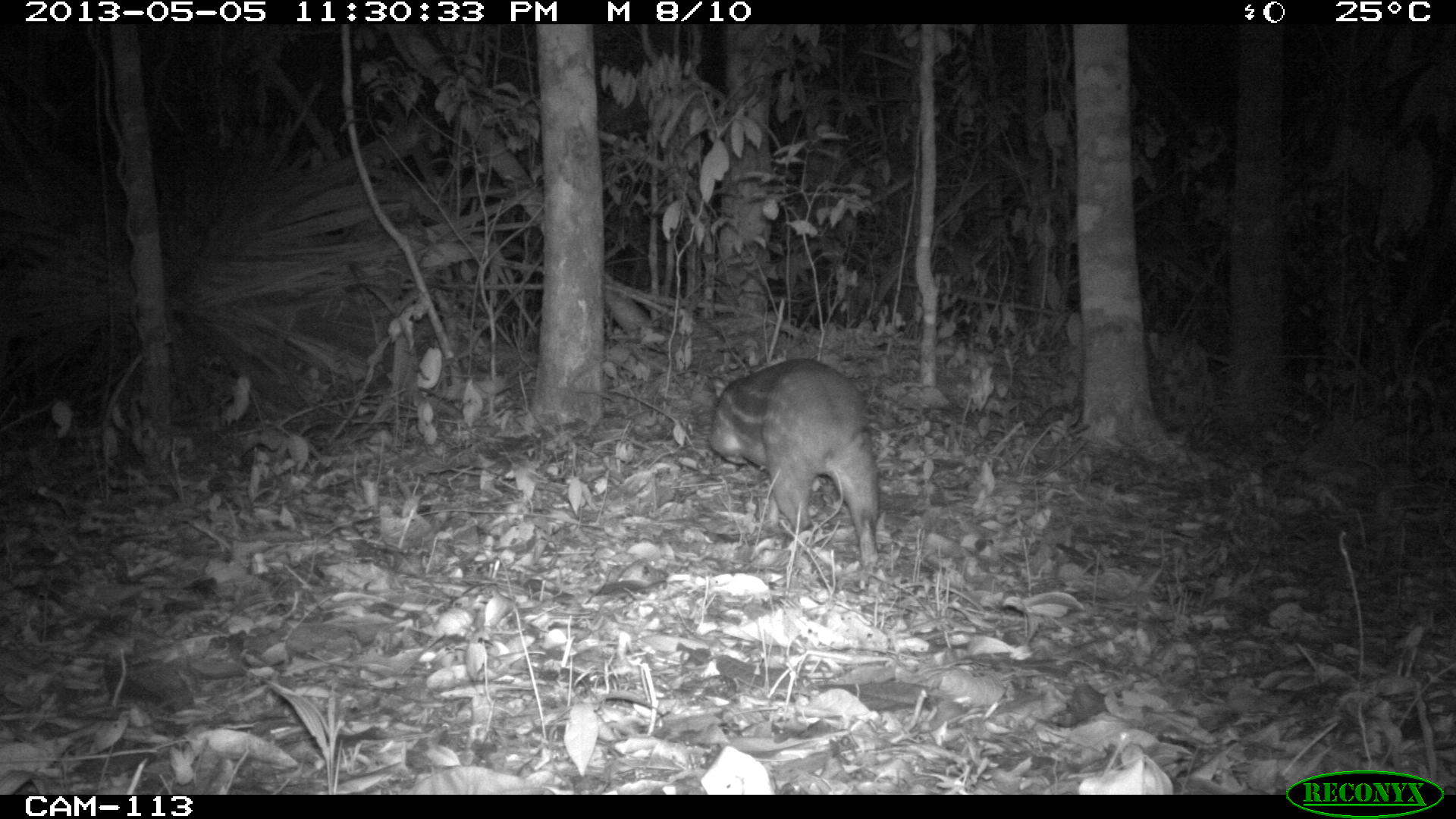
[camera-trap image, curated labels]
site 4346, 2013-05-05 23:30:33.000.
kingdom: Animalia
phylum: Chordata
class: Mammalia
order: Rodentia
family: Cuniculidae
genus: Cuniculus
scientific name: Cuniculus paca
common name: lowland paca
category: agouti paca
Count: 1.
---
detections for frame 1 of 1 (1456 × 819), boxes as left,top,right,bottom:
agouti paca: 707,356,882,567